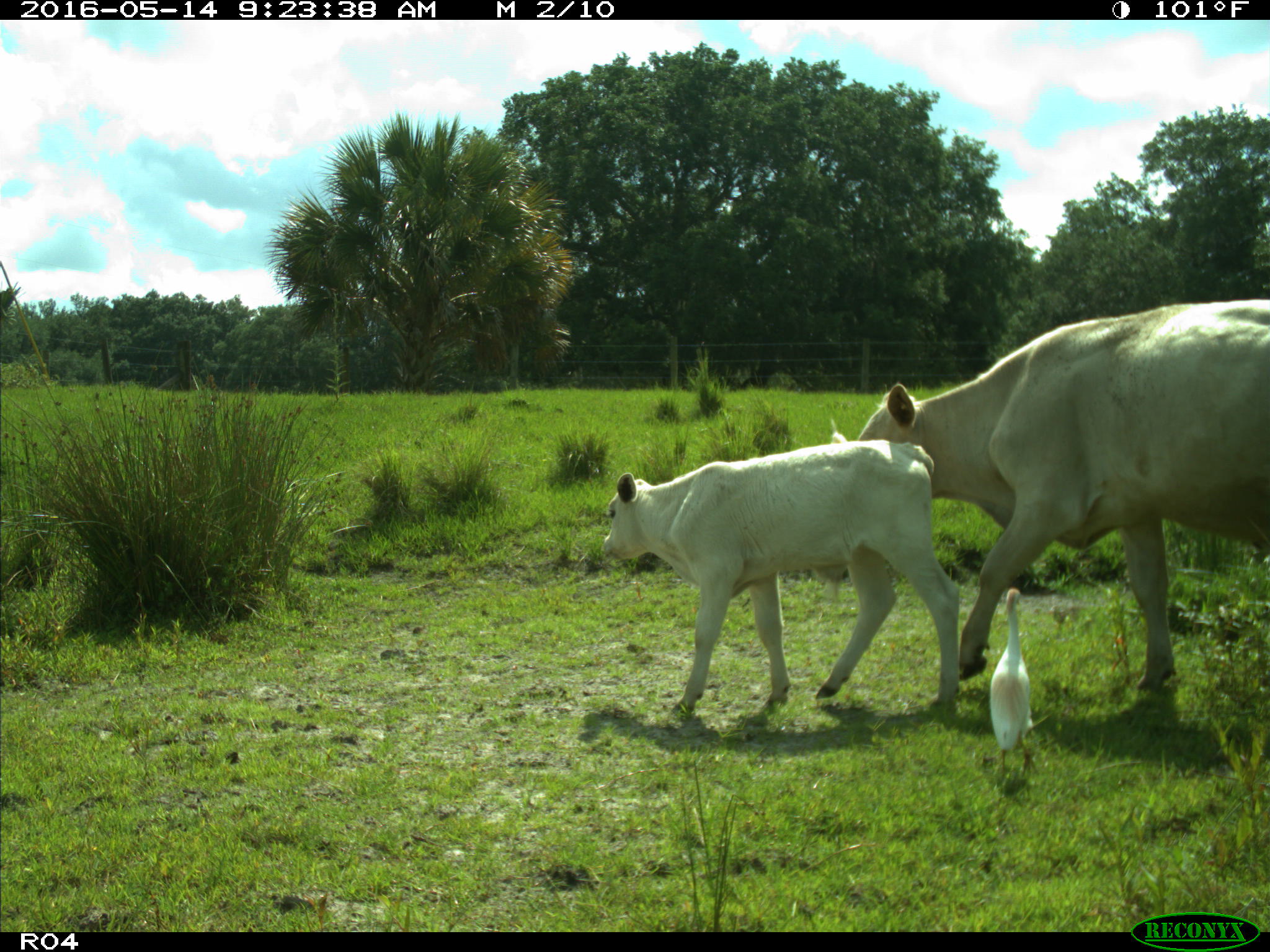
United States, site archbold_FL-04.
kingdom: Animalia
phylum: Chordata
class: Mammalia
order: Artiodactyla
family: Bovidae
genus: Bos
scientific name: Bos taurus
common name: domestic cow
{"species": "Bos taurus (domestic cow)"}